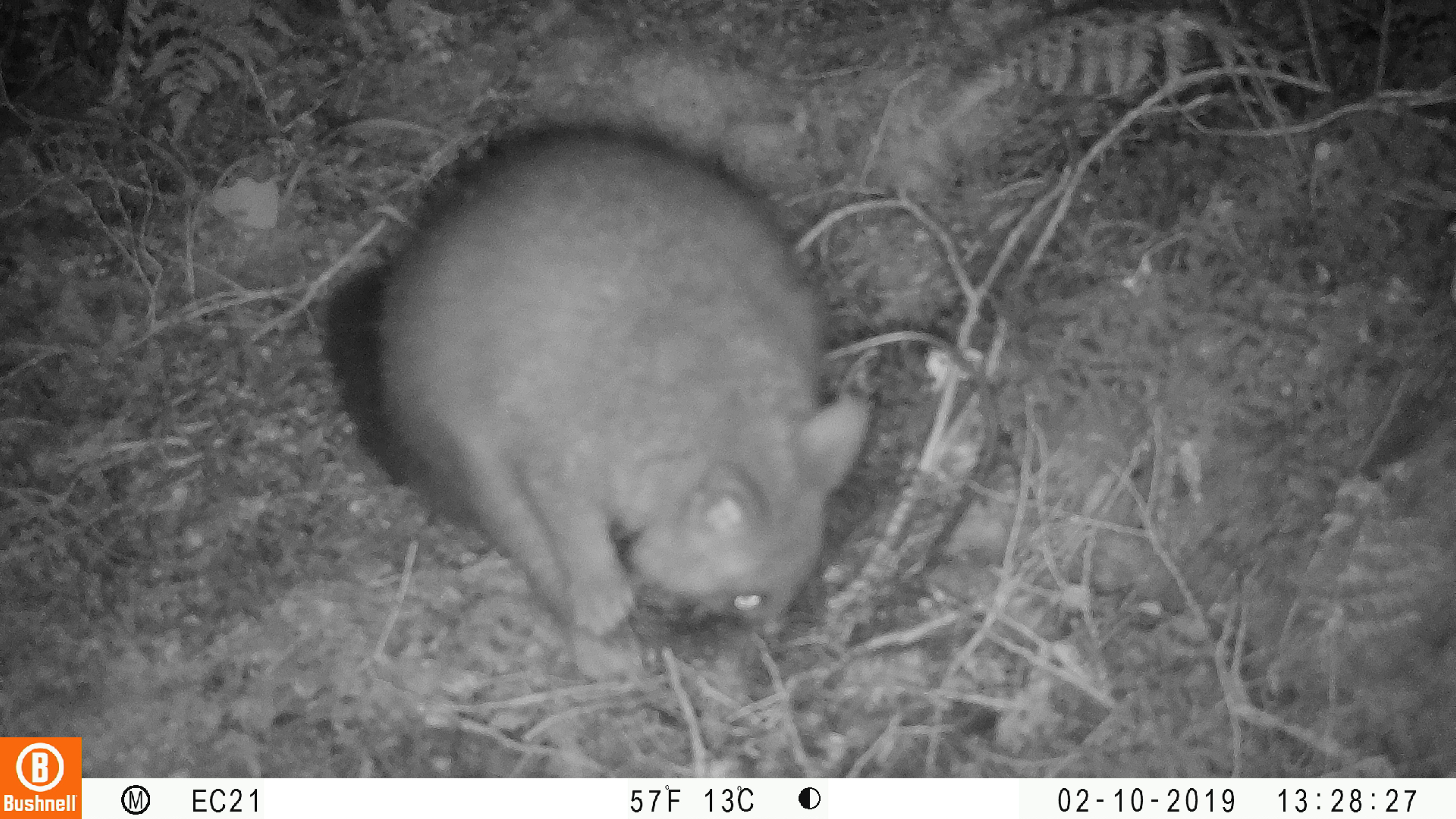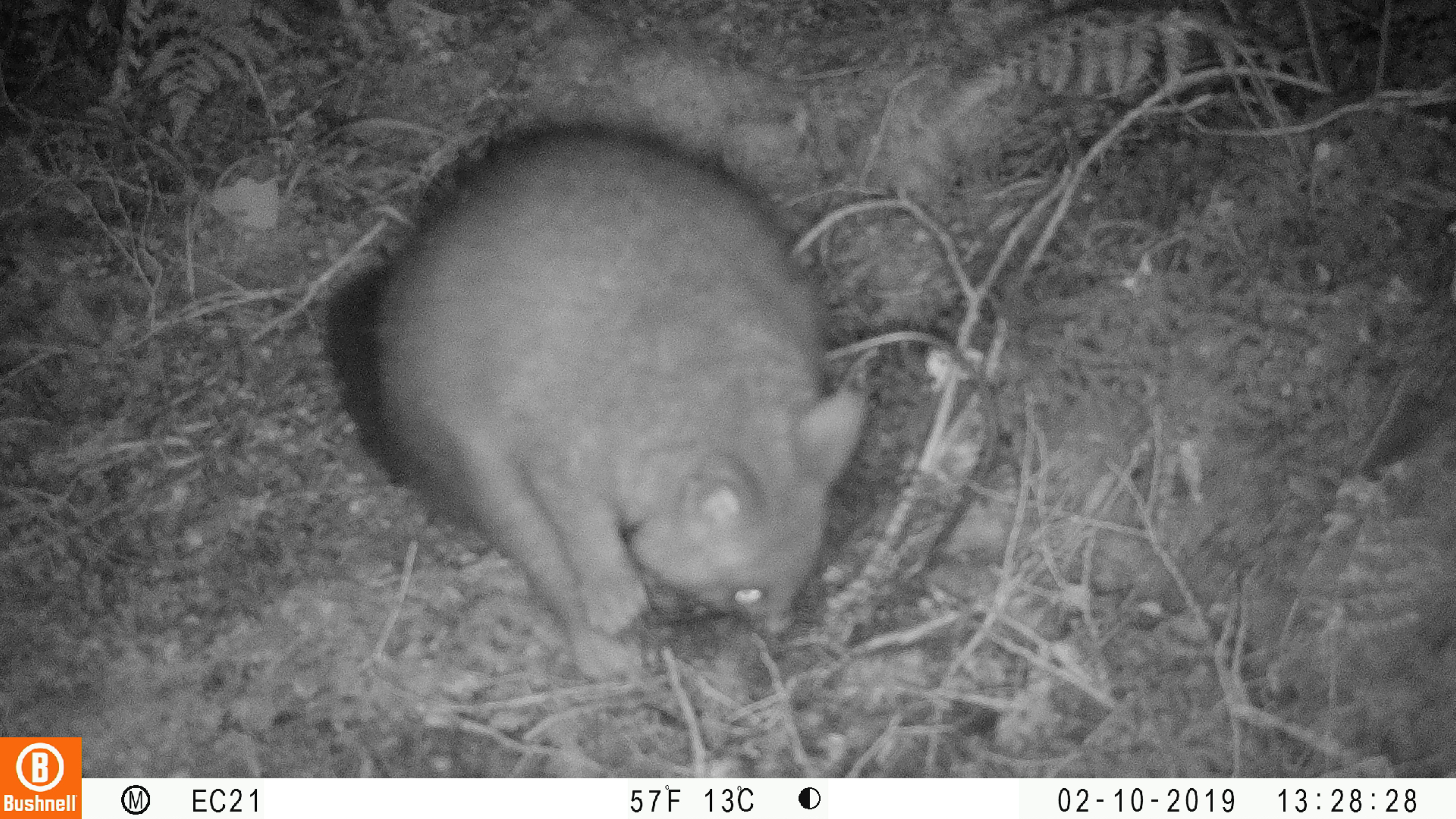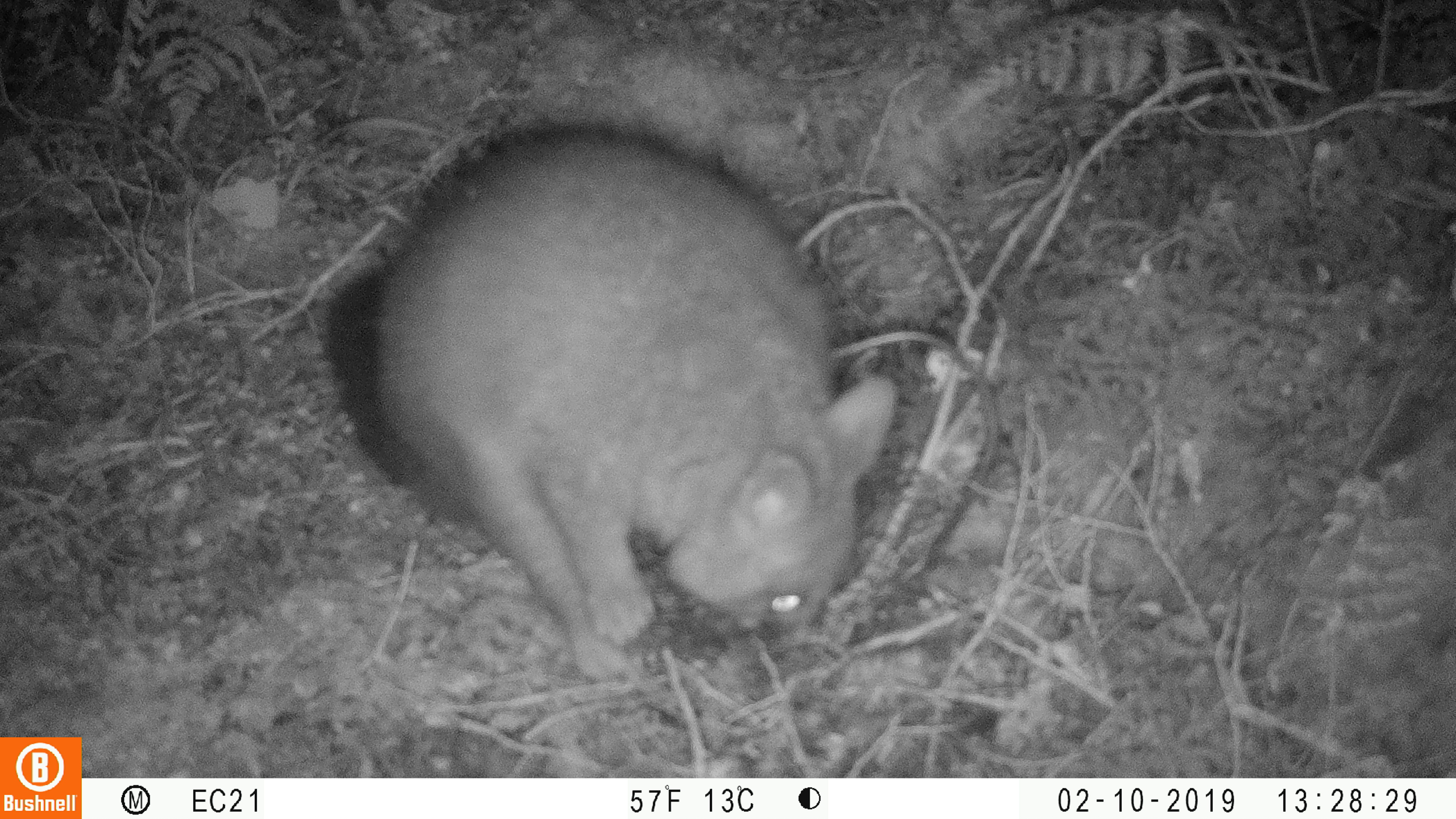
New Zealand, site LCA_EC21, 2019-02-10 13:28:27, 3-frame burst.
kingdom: Animalia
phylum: Chordata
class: Mammalia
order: Diprotodontia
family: Phalangeridae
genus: Trichosurus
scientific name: Trichosurus vulpecula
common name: common brushtail possum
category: possum